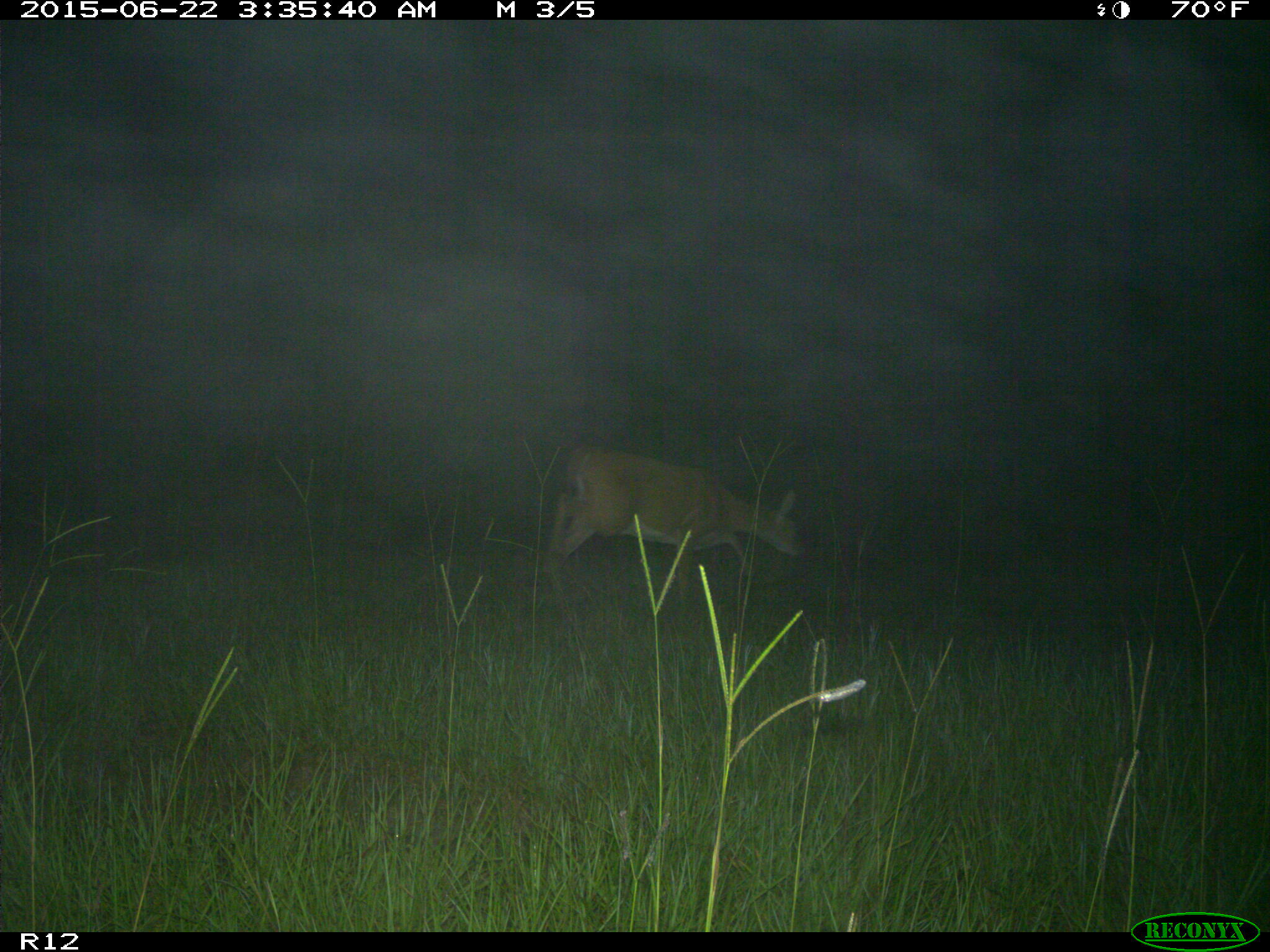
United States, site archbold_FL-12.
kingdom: Animalia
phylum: Chordata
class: Mammalia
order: Artiodactyla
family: Cervidae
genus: Odocoileus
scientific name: Odocoileus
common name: deer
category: unidentified deer